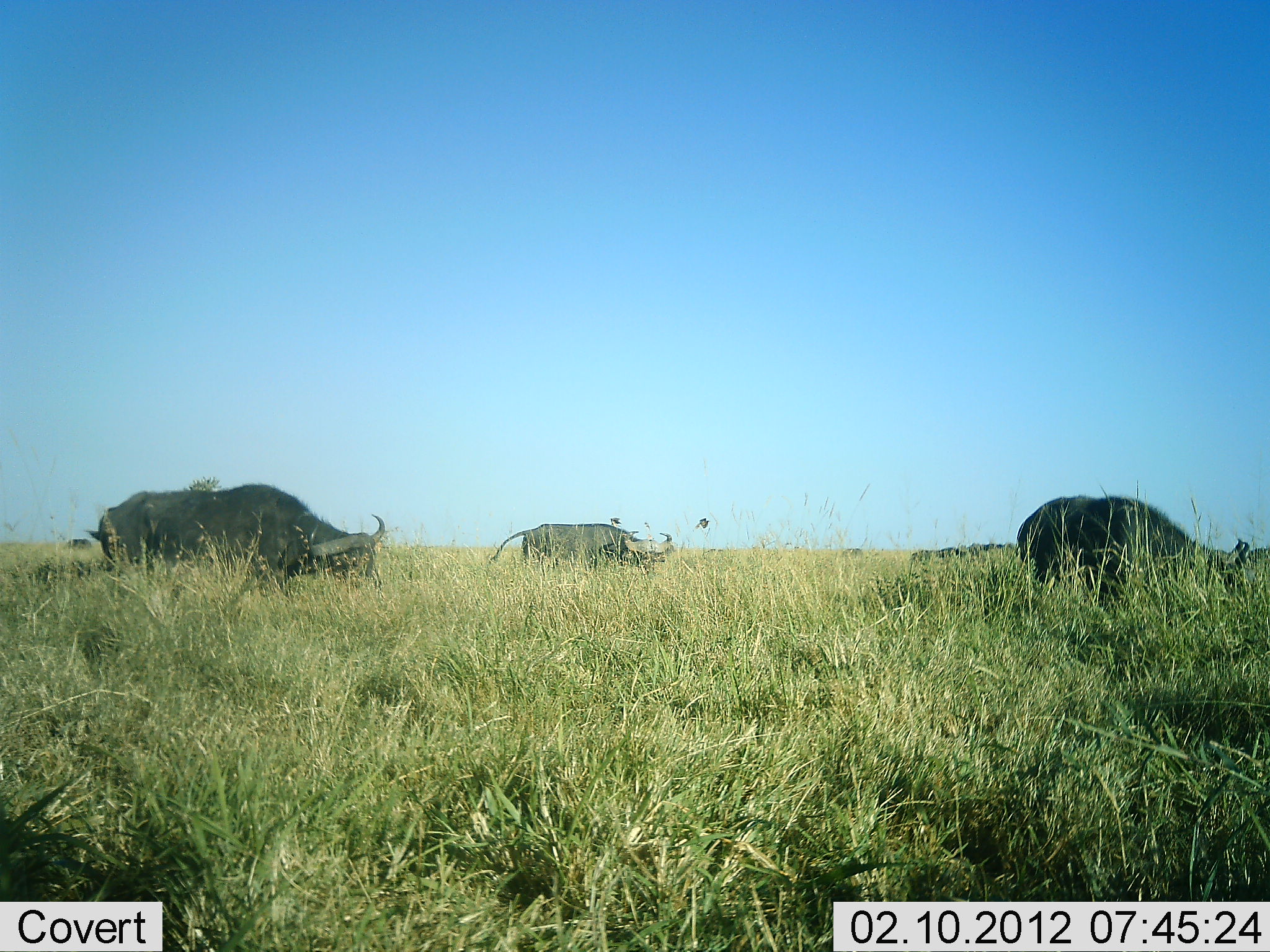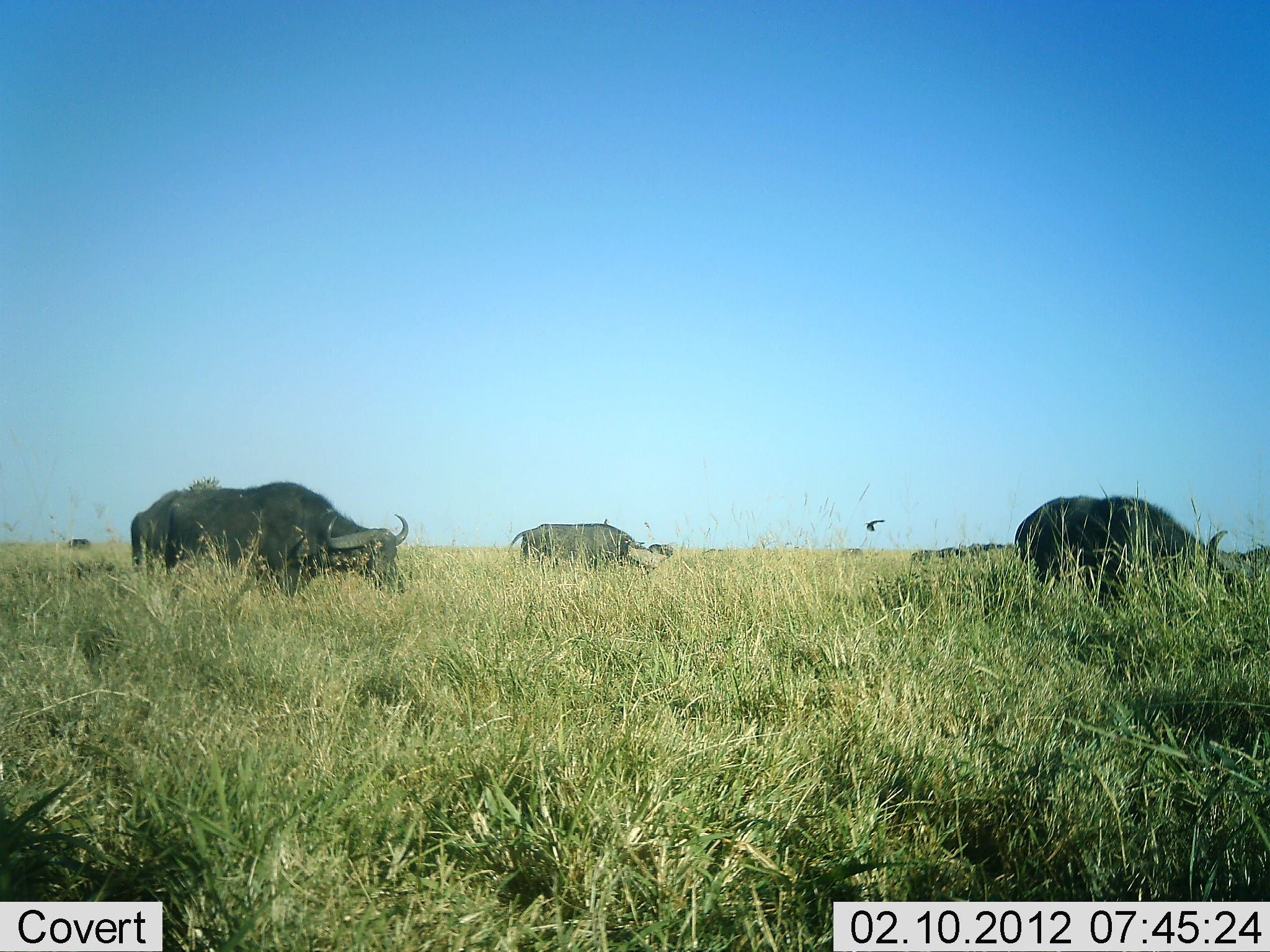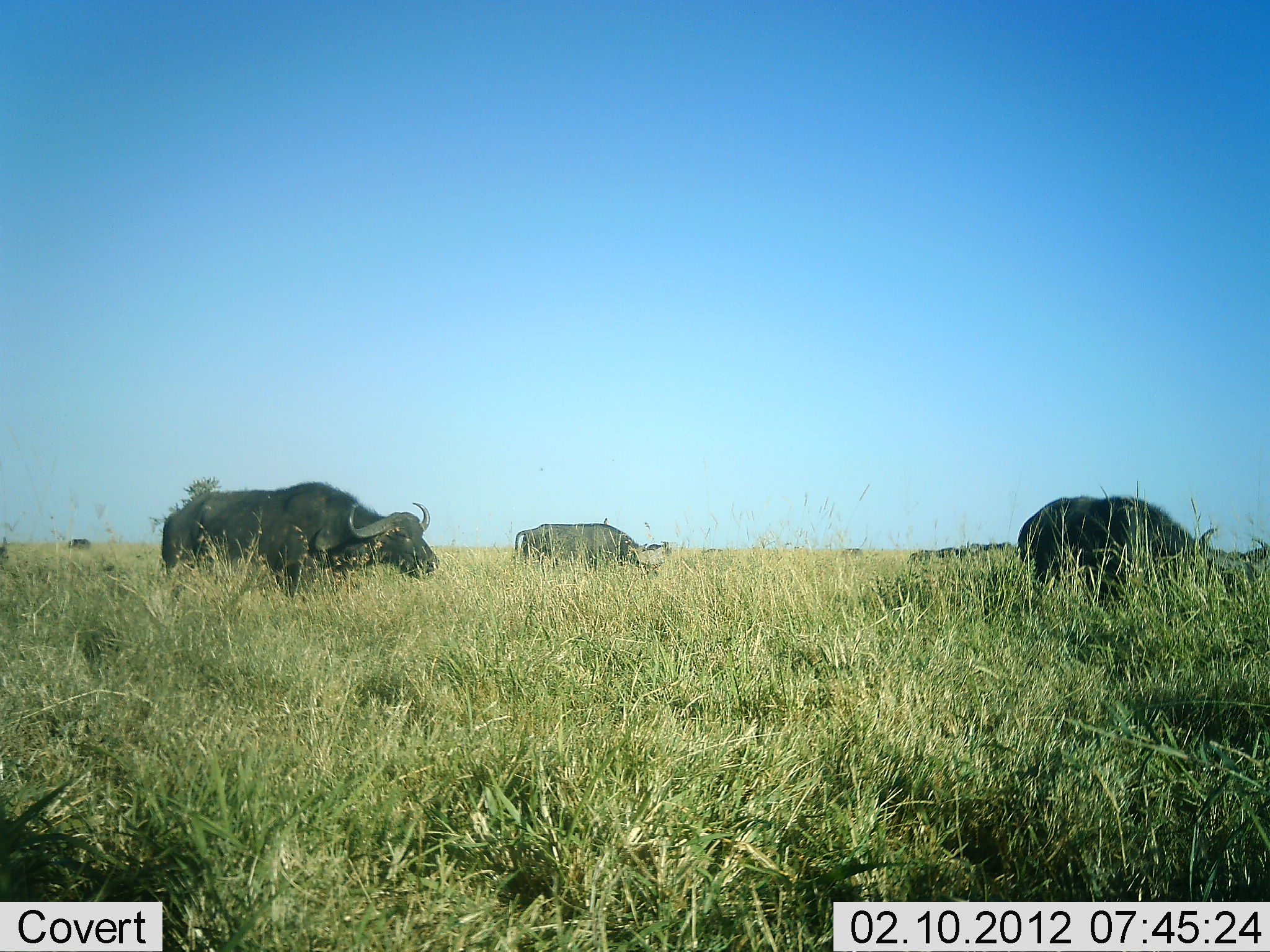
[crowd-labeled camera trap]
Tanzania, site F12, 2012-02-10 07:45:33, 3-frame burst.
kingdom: Animalia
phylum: Chordata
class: Mammalia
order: Artiodactyla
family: Bovidae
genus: Syncerus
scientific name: Syncerus caffer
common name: cape buffalo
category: buffalo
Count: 3.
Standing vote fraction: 28%.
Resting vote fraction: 0%.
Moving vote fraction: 40%.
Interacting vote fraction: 0%.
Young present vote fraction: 0%.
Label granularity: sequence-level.